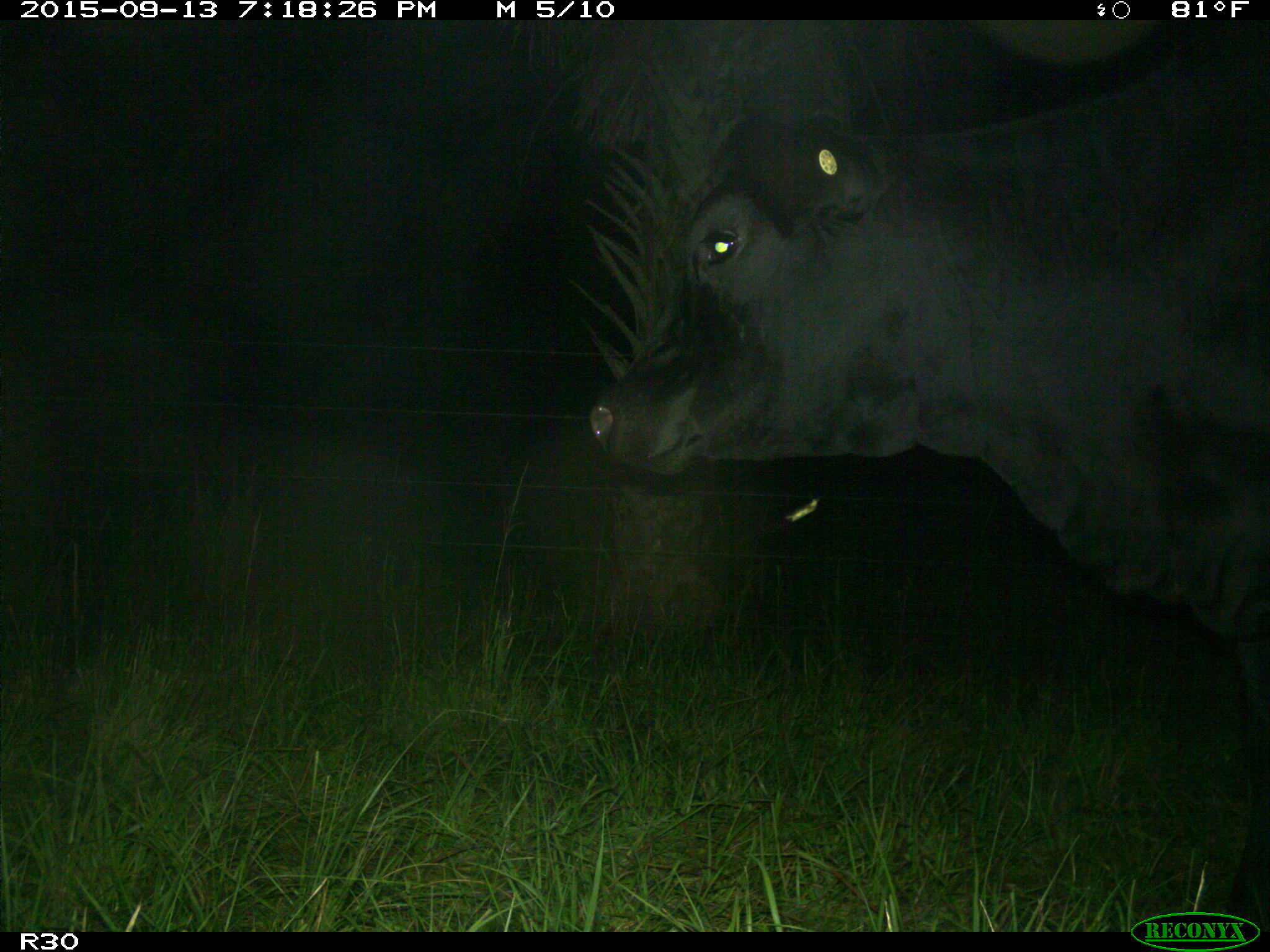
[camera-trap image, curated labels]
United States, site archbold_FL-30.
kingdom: Animalia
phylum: Chordata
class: Mammalia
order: Artiodactyla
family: Bovidae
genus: Bos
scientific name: Bos taurus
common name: domestic cow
Bos taurus (domestic cow).